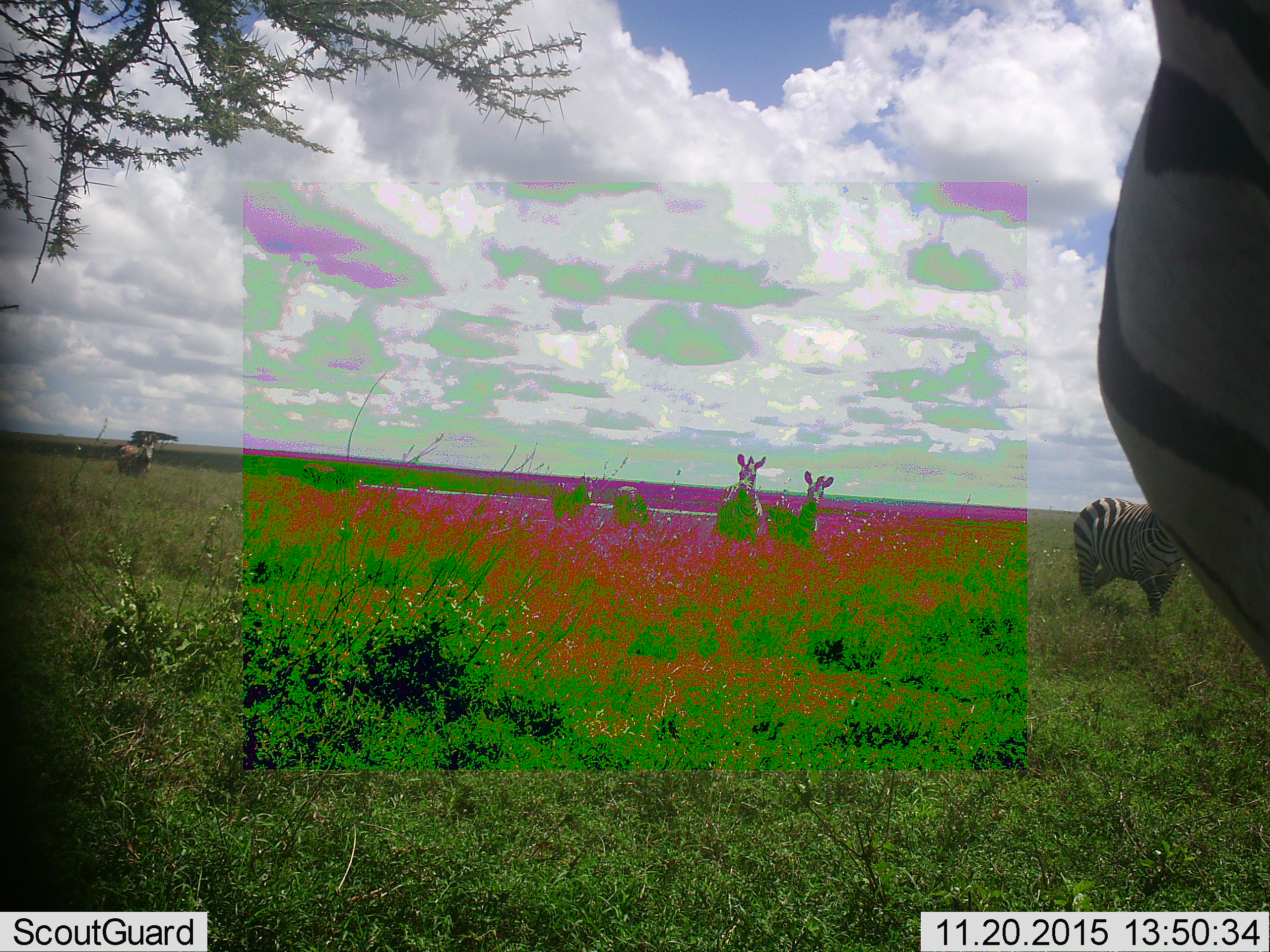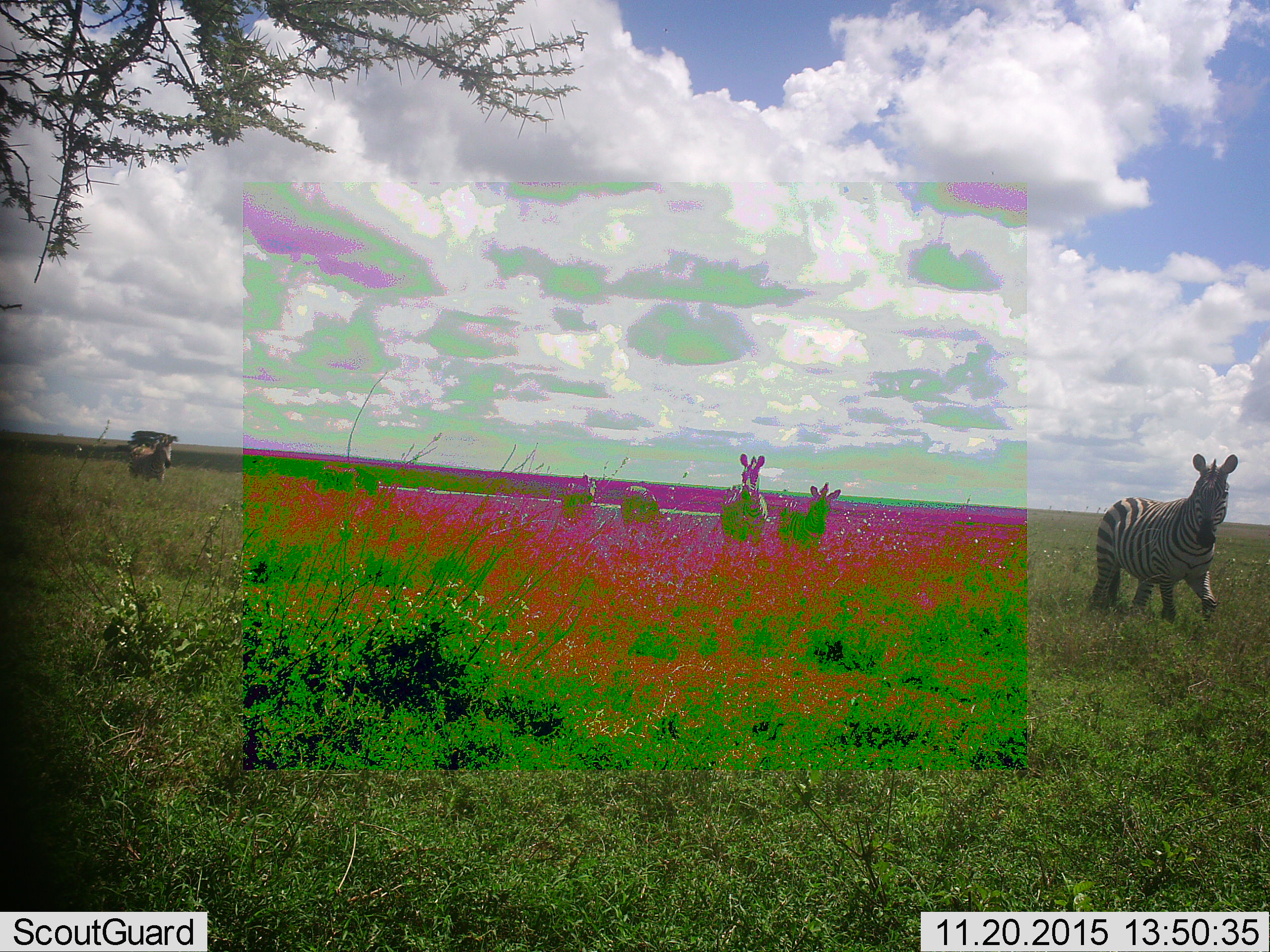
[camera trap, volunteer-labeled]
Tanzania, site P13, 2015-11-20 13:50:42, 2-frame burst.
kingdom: Animalia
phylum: Chordata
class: Mammalia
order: Perissodactyla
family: Equidae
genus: Equus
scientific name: Equus quagga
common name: plains zebra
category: zebra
Zebra (plains zebra) (Equus quagga), count 7. Behavior (volunteer vote fractions): standing 12%, resting 0%, moving 88%, interacting 0%. Young present (vote fraction): 0%. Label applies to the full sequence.